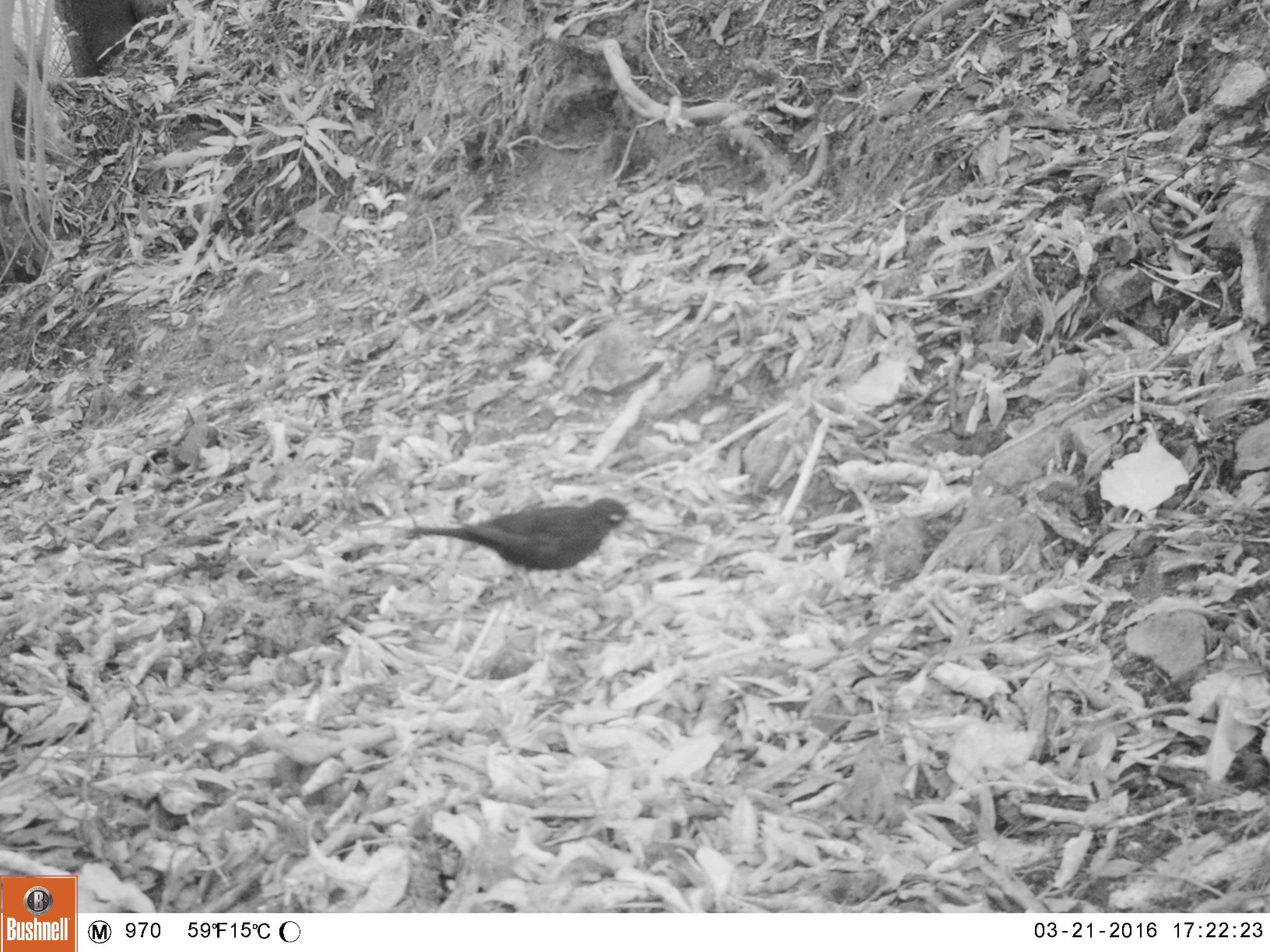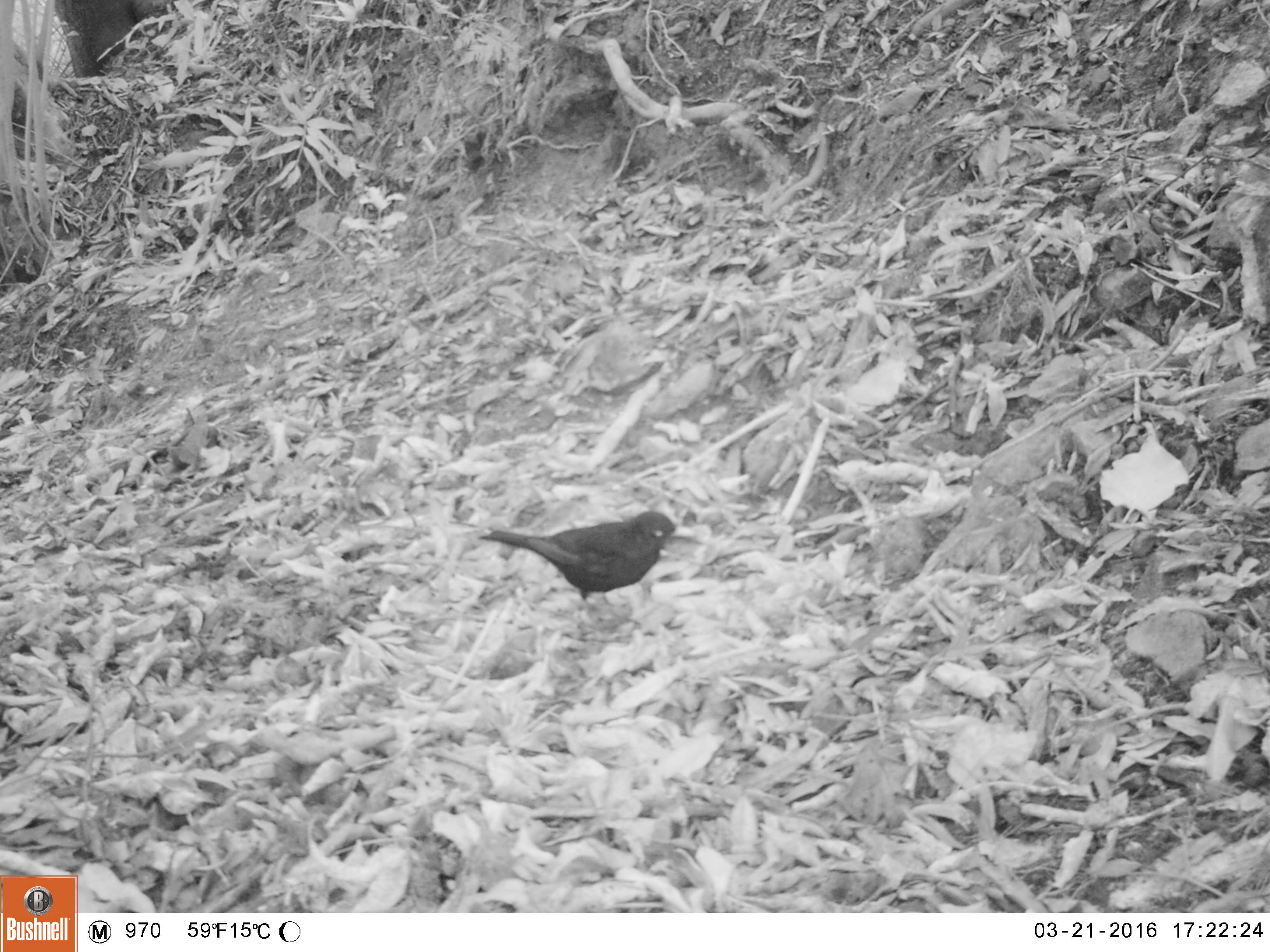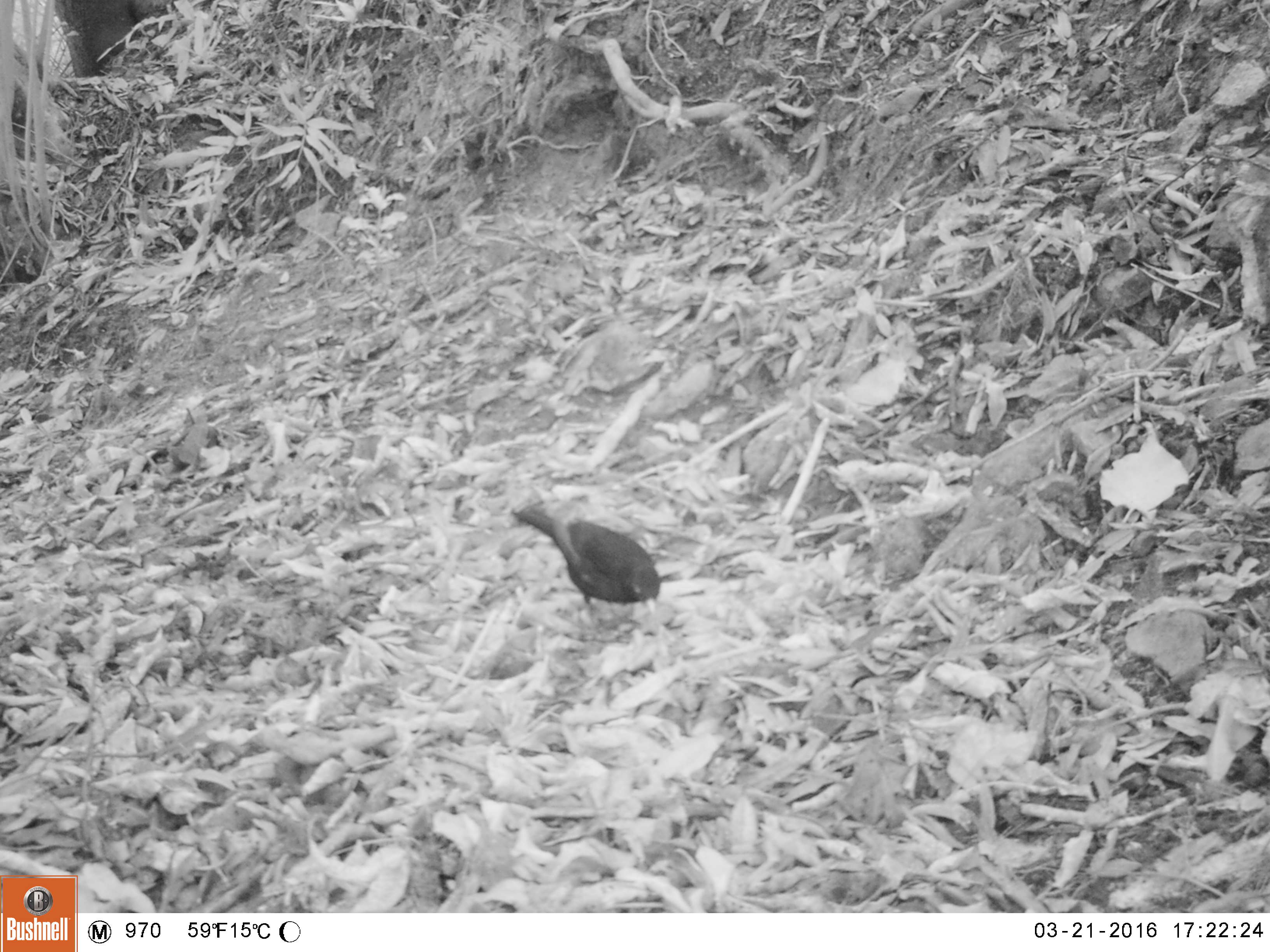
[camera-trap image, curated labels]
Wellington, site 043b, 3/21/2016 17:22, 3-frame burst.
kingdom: Animalia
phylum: Chordata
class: Aves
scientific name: Aves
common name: bird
Bird (Aves).